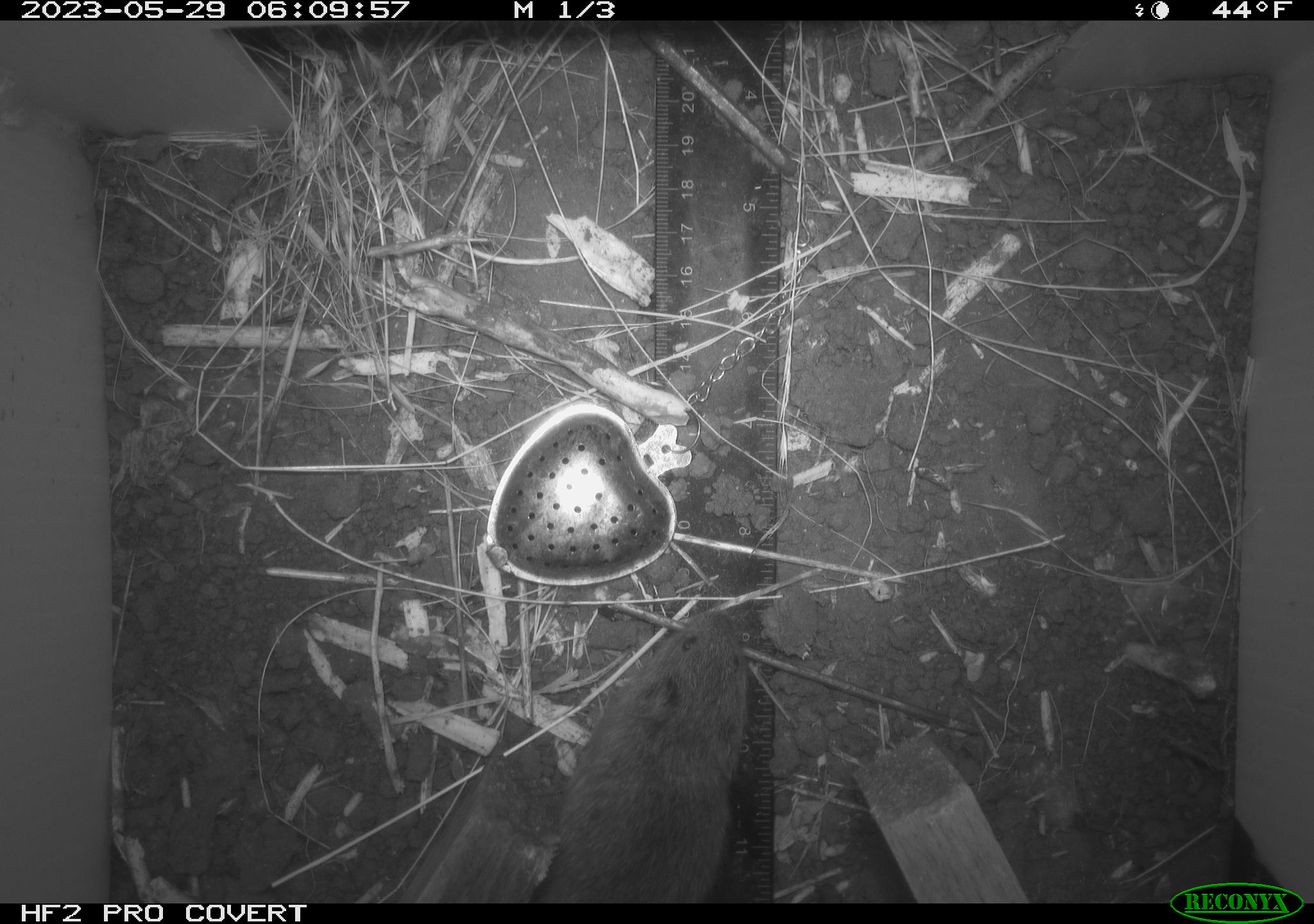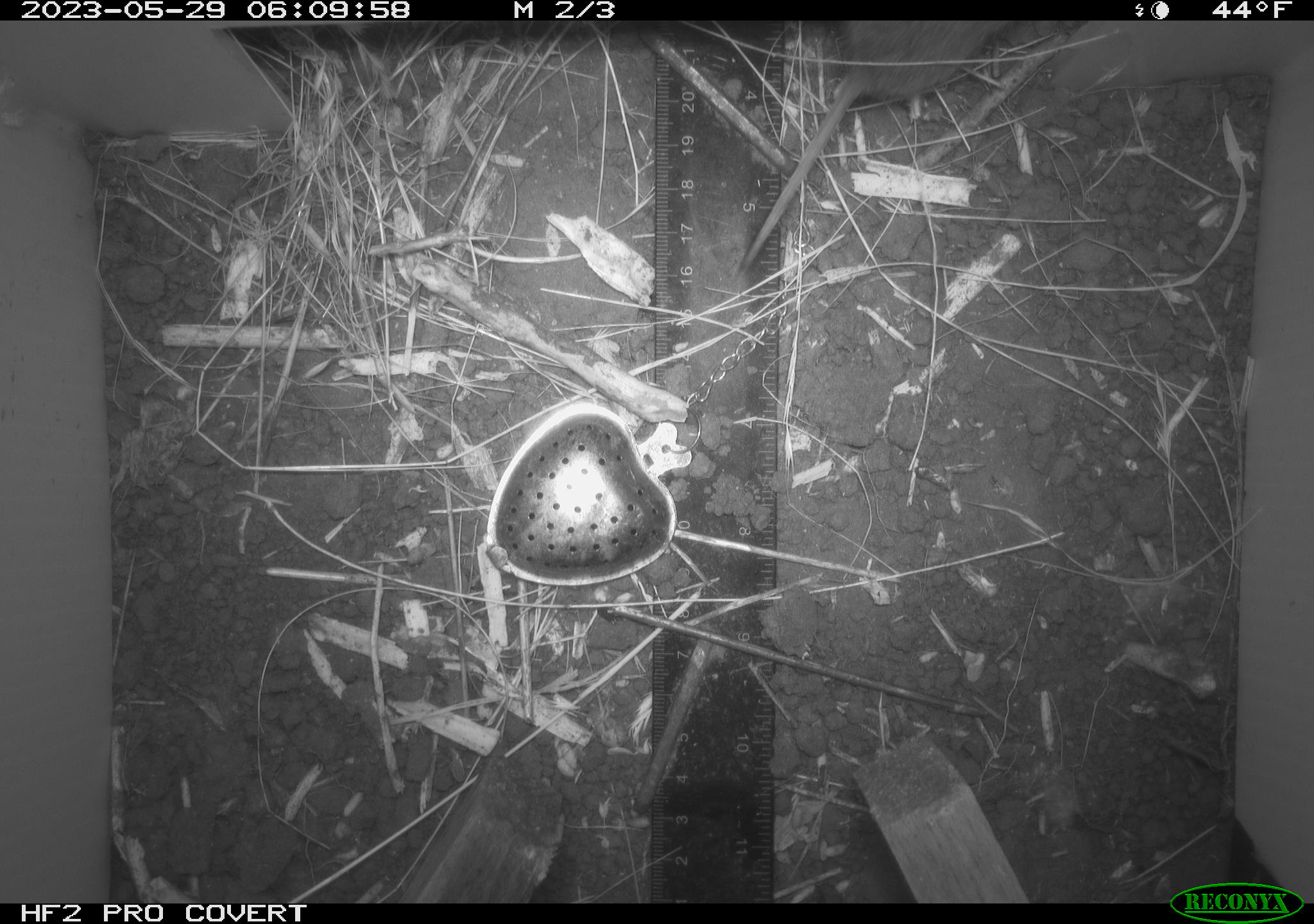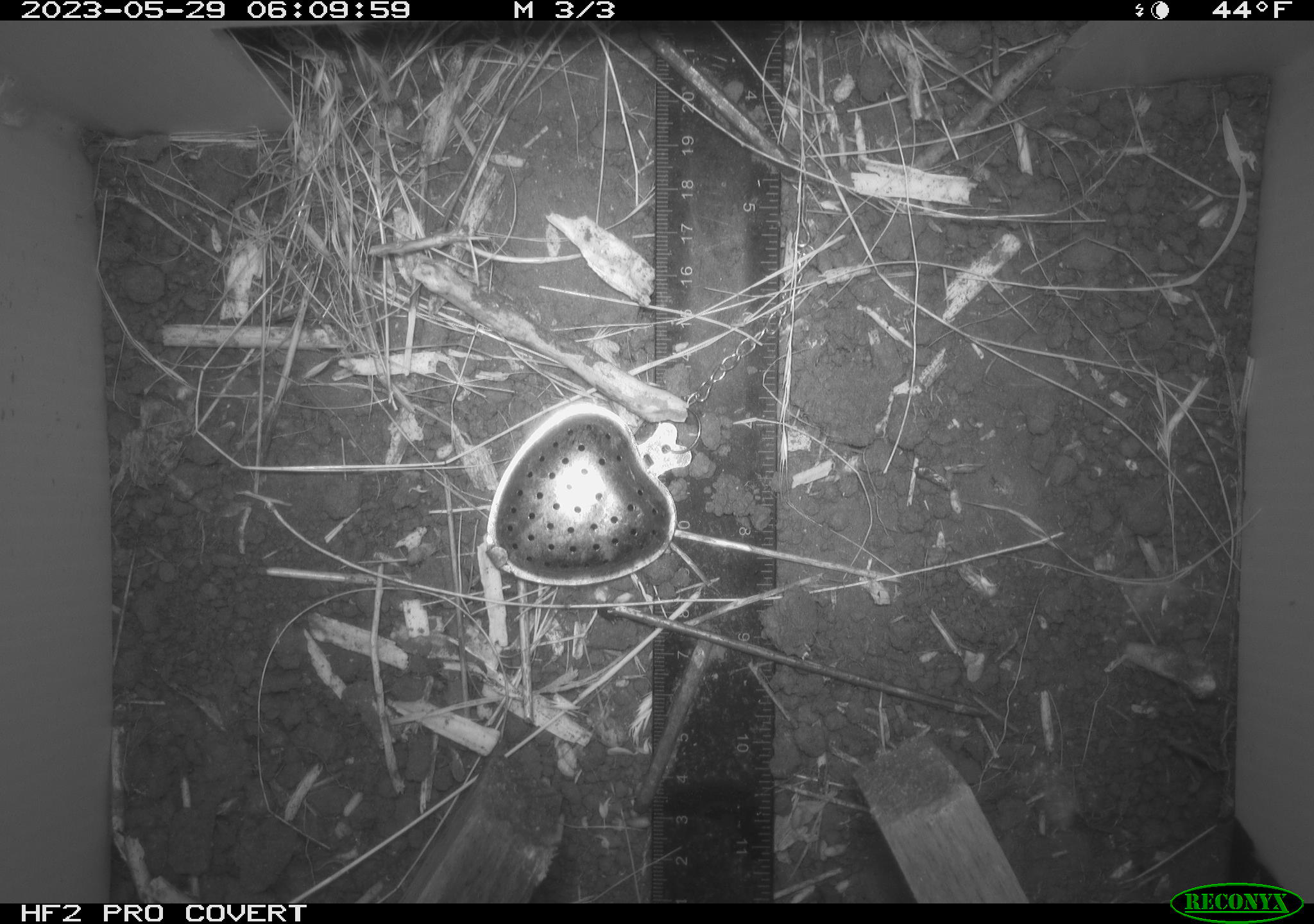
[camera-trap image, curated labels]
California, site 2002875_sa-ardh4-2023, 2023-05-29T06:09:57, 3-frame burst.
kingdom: Animalia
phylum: Chordata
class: Mammalia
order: Rodentia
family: Cricetidae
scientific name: Arvicolinae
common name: voles, lemmings, and muskrats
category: arvicolinae subfamily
Arvicolinae subfamily (voles, lemmings, and muskrats) (Arvicolinae).